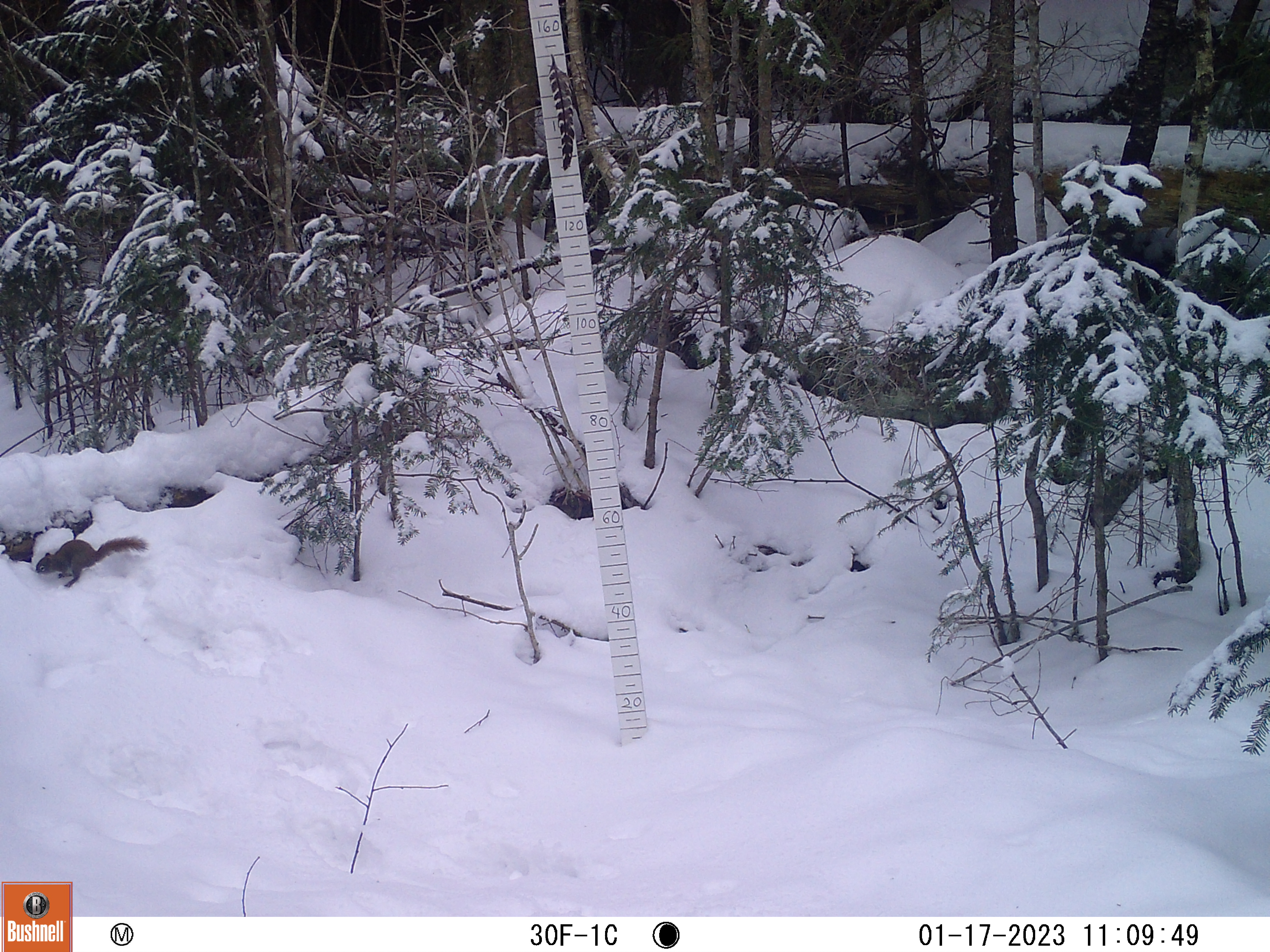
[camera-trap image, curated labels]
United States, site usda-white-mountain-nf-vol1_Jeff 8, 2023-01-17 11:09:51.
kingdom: Animalia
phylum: Chordata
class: Aves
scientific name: Aves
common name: bird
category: bird sp.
Bird sp. (bird) (Aves).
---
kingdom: Animalia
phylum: Chordata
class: Mammalia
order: Rodentia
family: Sciuridae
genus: Tamiasciurus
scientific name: Tamiasciurus hudsonicus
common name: red squirrel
Red squirrel (Tamiasciurus hudsonicus).